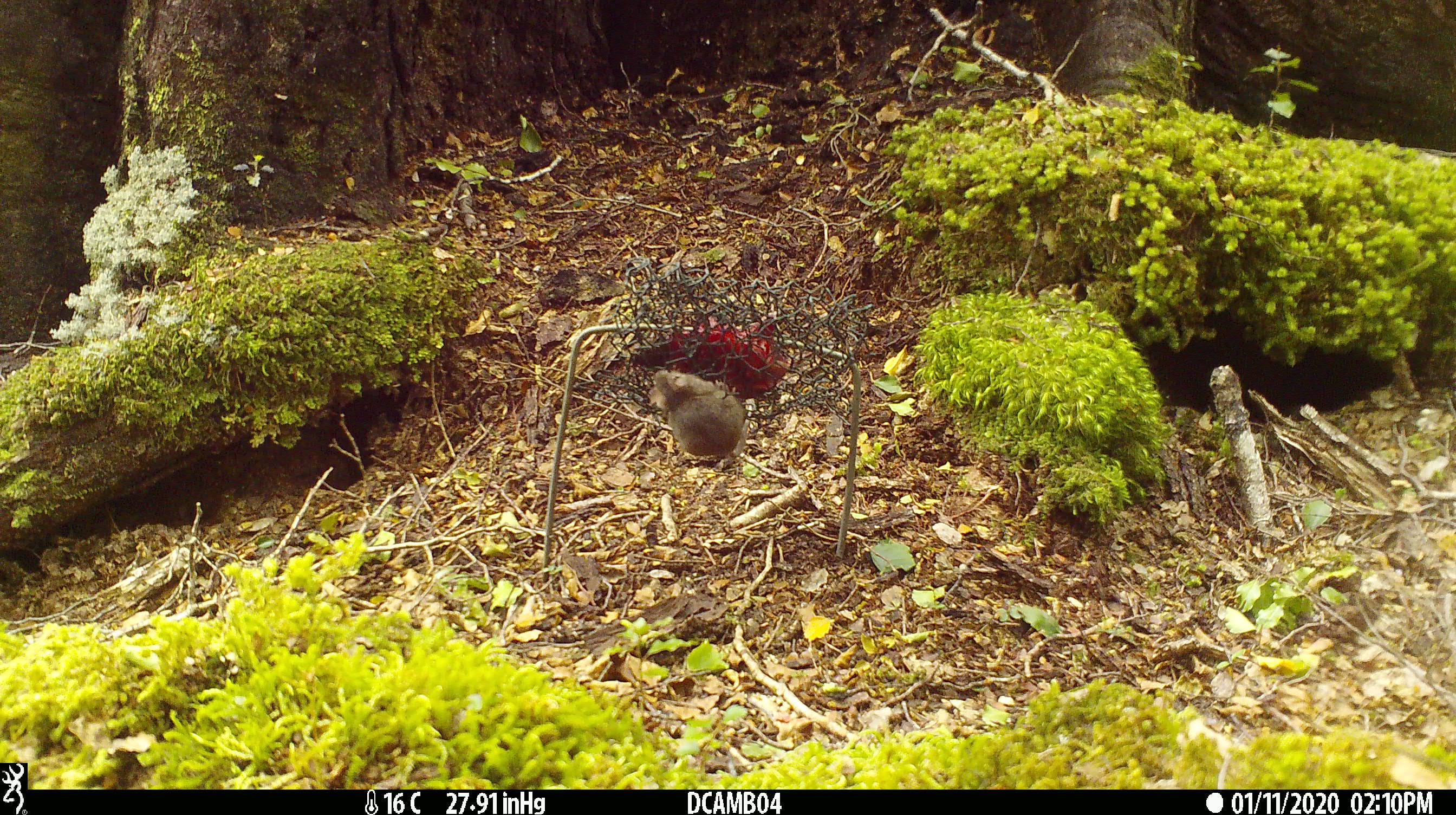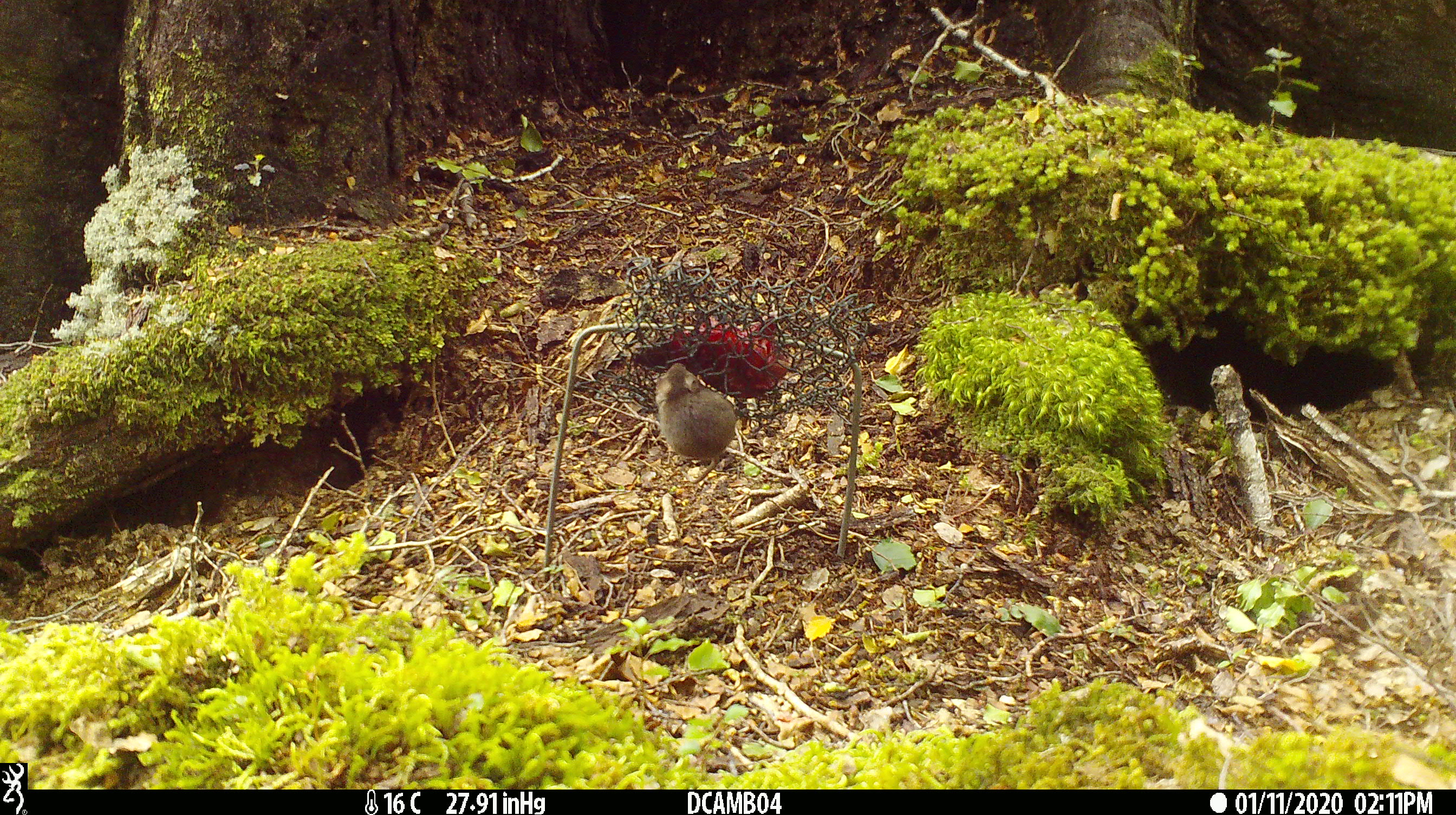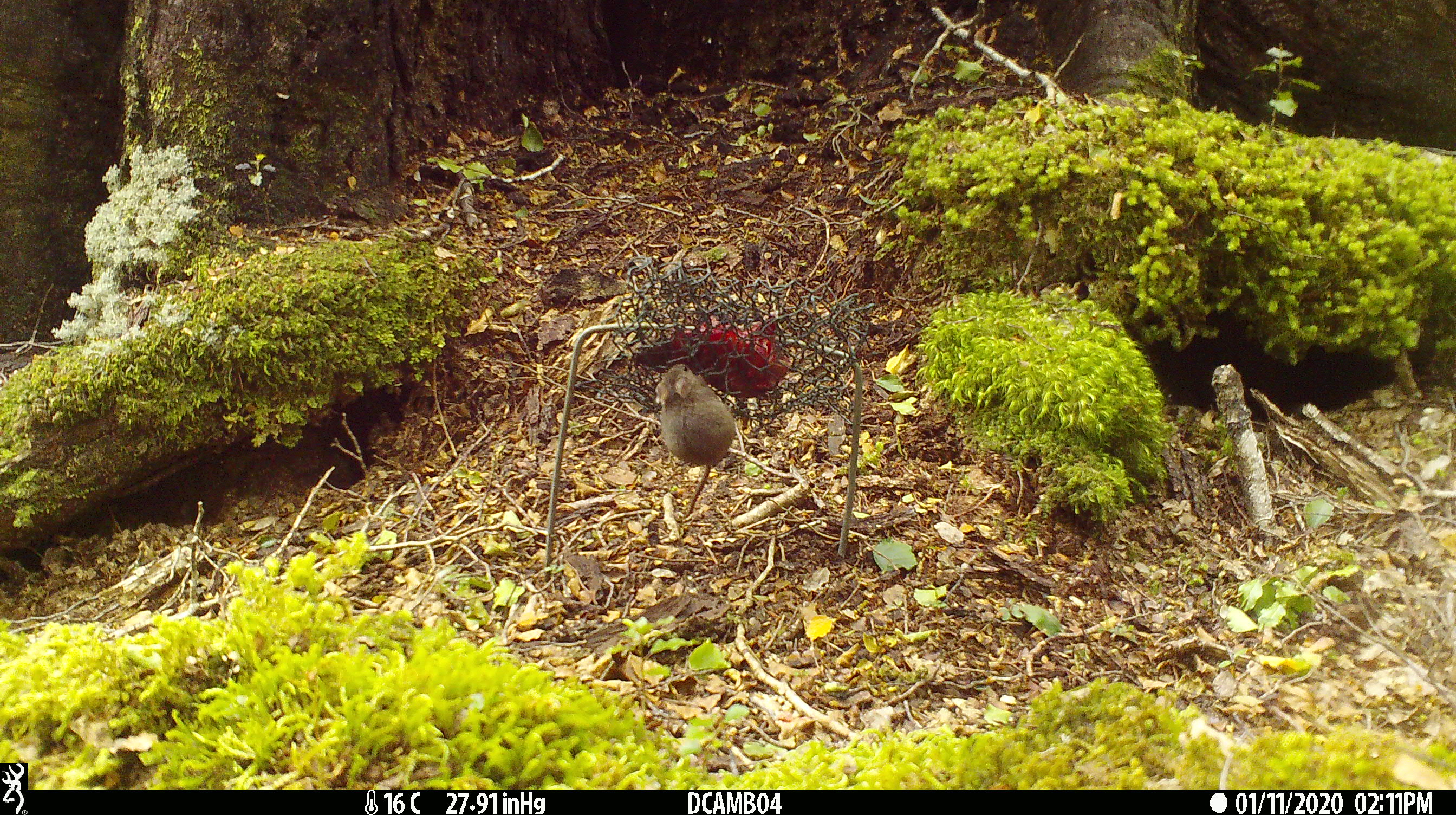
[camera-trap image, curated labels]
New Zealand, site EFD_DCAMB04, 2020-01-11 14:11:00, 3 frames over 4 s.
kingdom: Animalia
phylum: Chordata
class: Mammalia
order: Rodentia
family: Muridae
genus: Mus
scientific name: Mus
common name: mouse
Mouse (Mus).